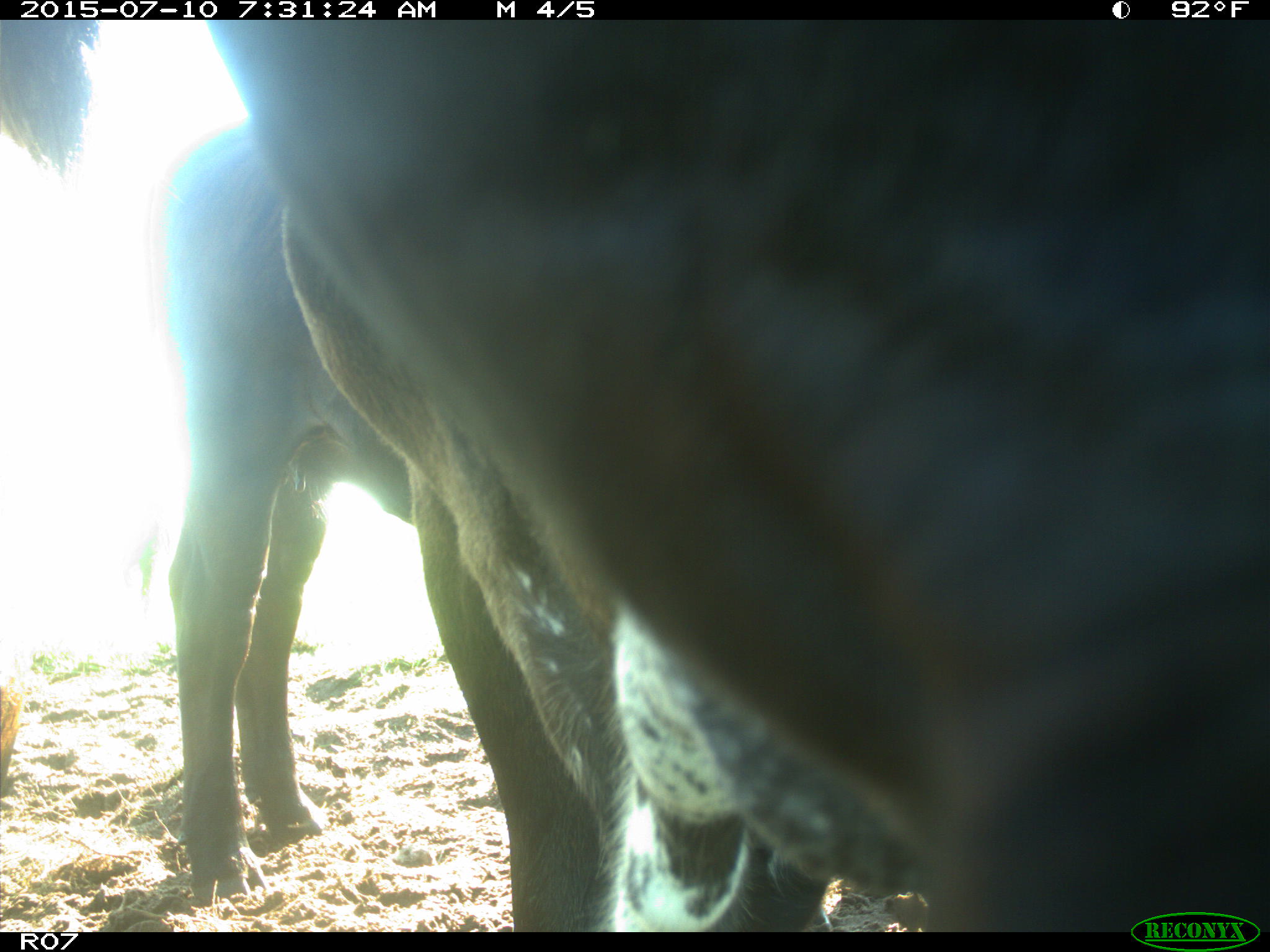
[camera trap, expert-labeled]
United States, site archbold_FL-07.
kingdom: Animalia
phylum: Chordata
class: Mammalia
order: Artiodactyla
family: Bovidae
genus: Bos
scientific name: Bos taurus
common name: domestic cow